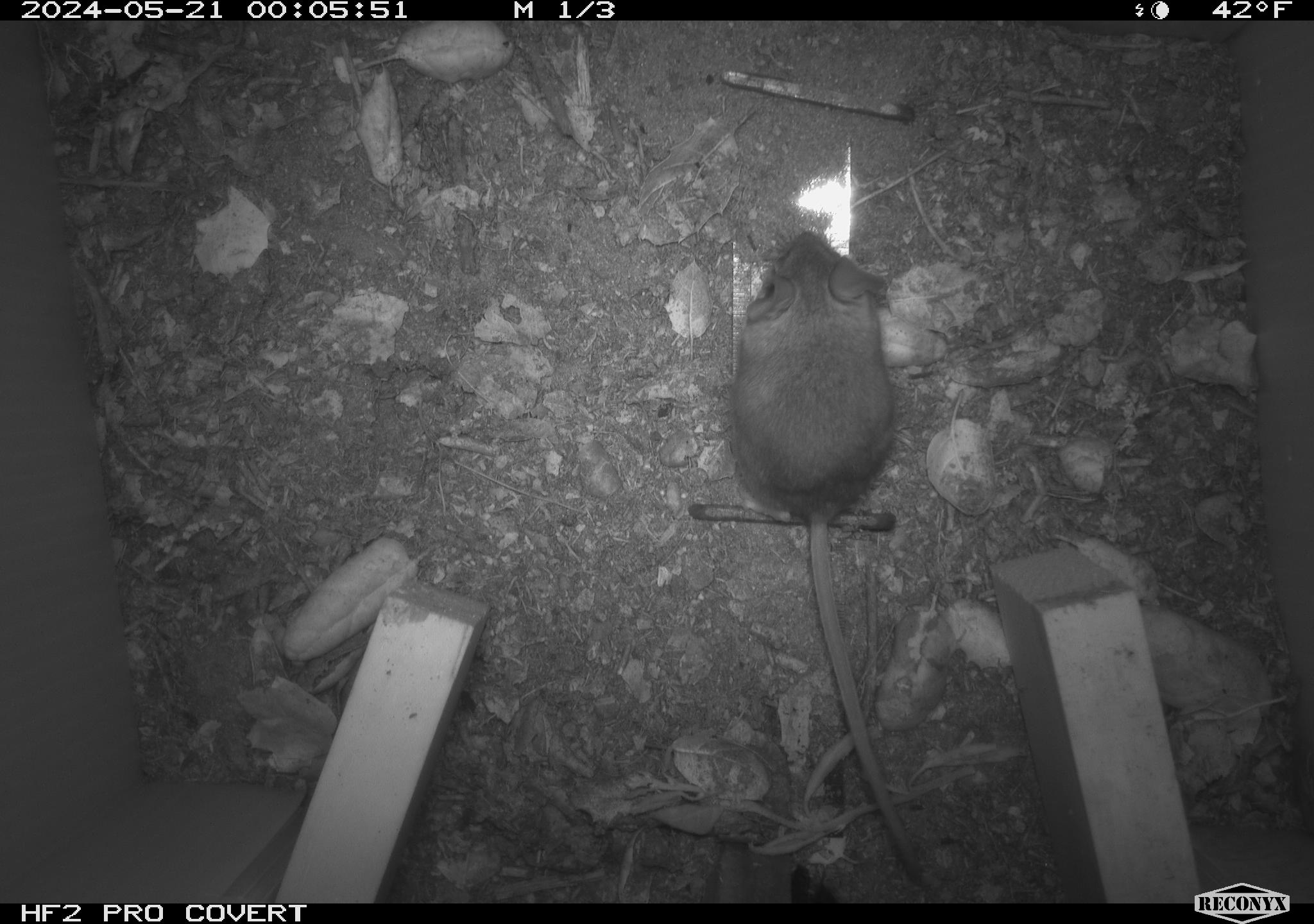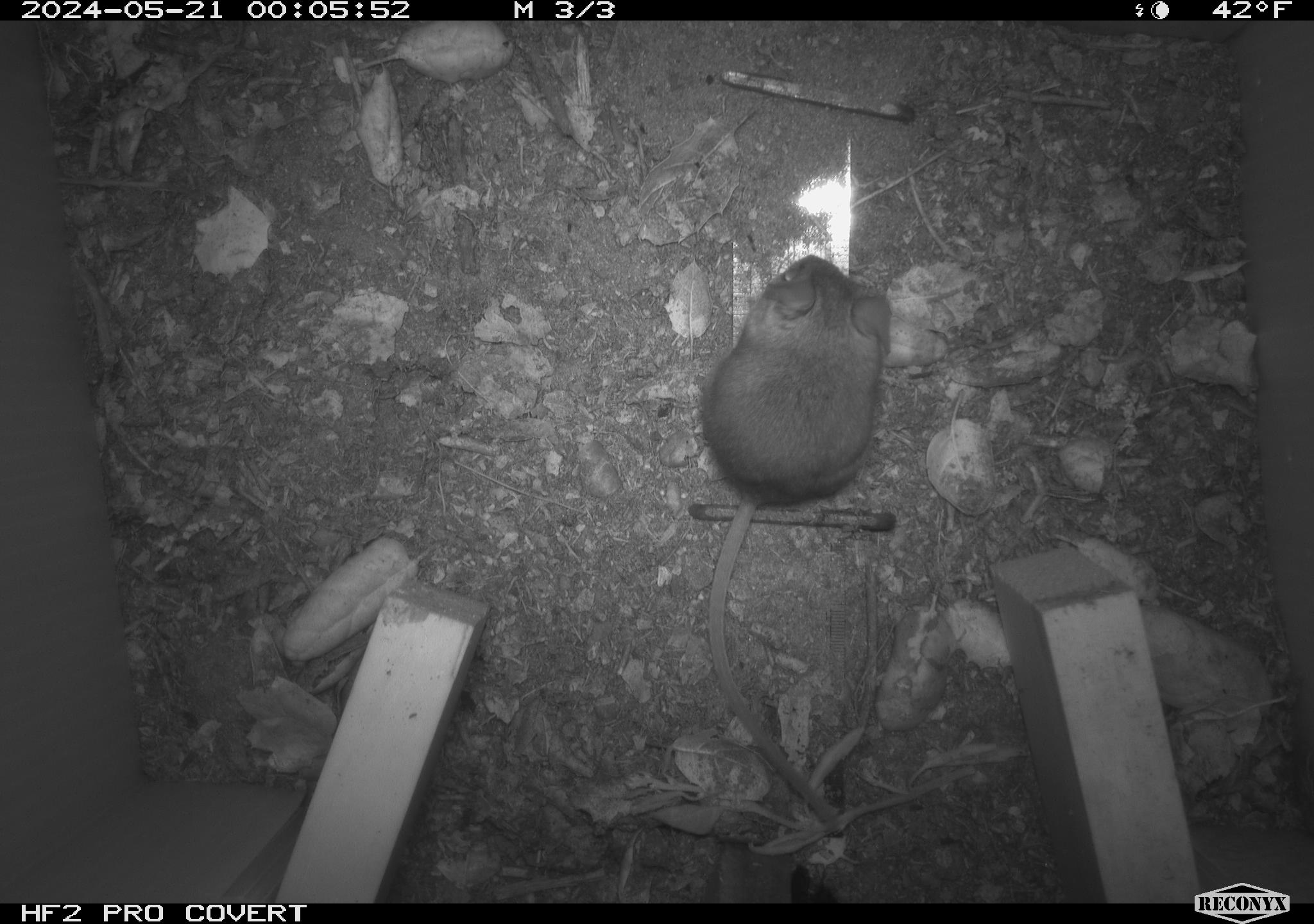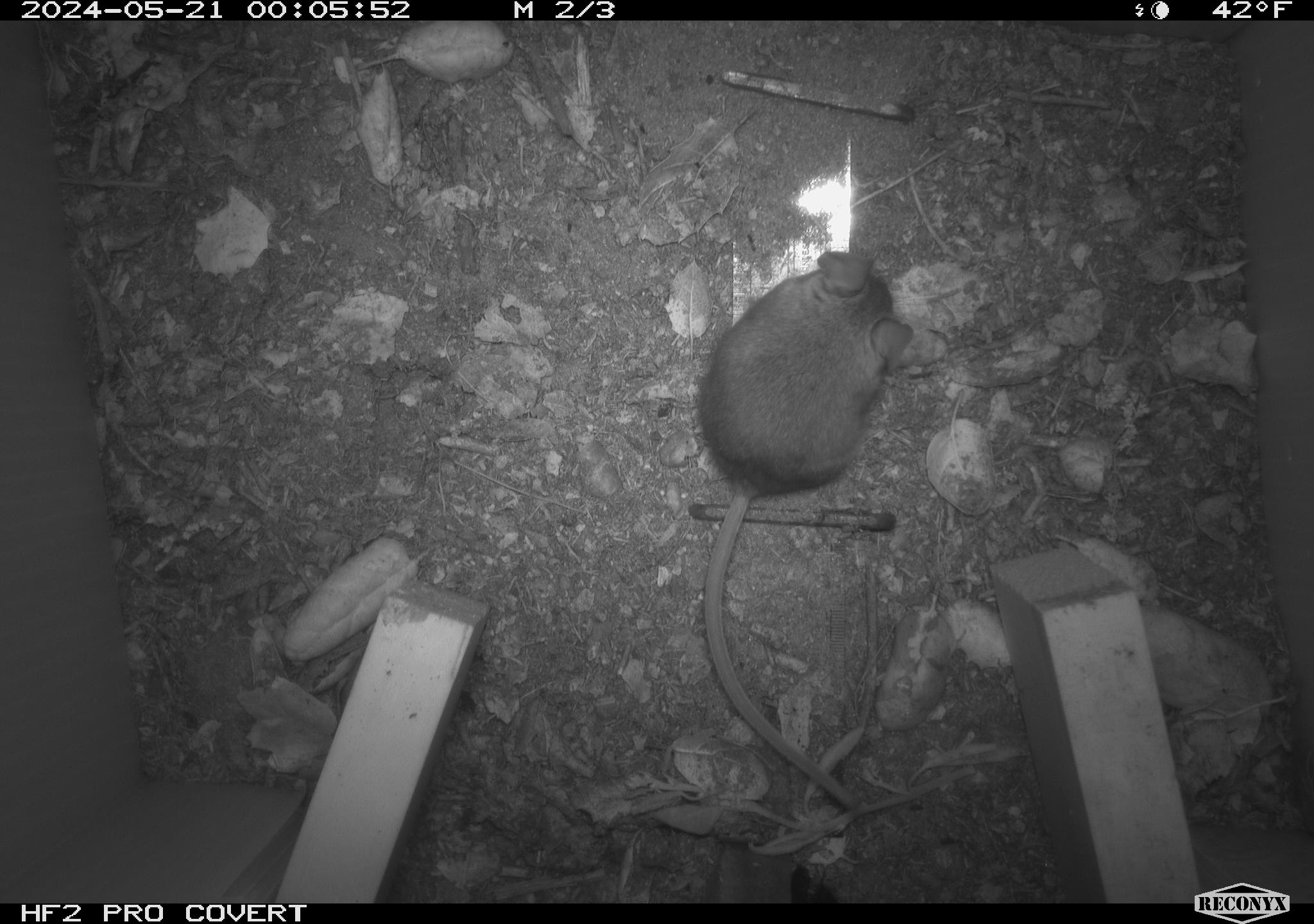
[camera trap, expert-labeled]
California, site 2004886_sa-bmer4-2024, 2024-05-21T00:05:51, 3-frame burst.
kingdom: Animalia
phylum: Chordata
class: Mammalia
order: Rodentia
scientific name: Rodentia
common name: mouse species